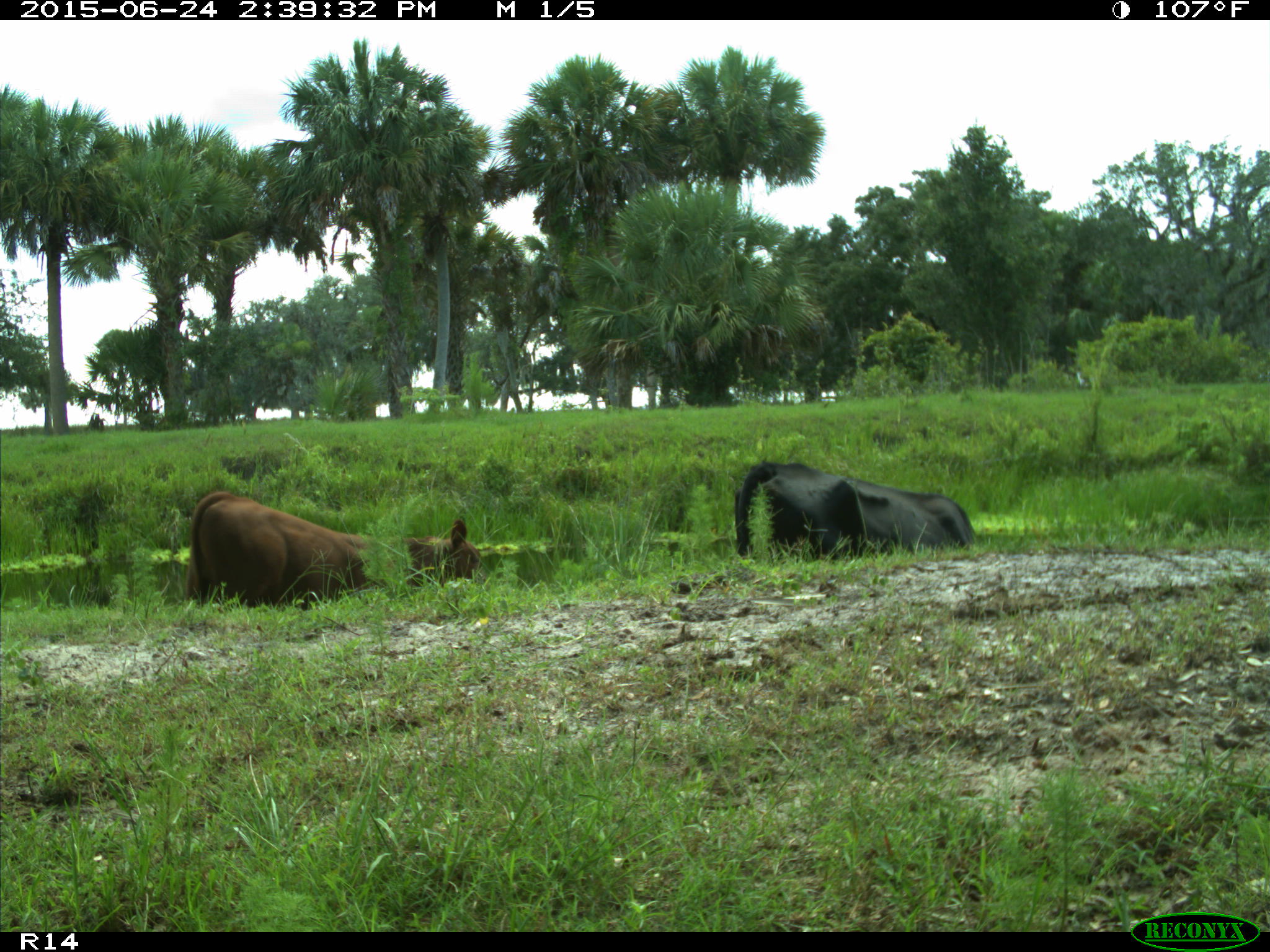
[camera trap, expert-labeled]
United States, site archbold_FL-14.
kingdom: Animalia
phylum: Chordata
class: Mammalia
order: Artiodactyla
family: Bovidae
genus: Bos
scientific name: Bos taurus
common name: domestic cow